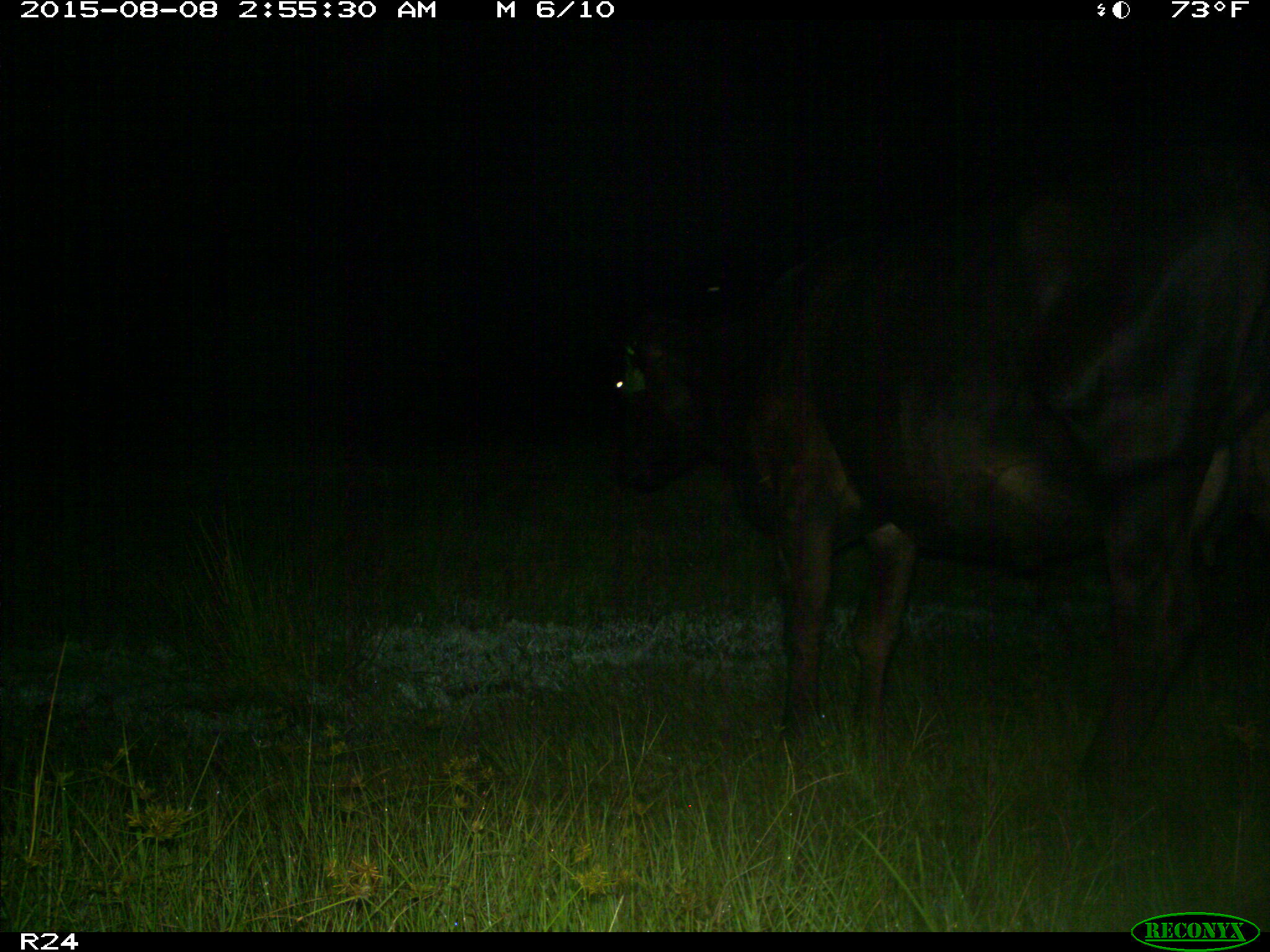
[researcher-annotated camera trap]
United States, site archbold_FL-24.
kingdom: Animalia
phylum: Chordata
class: Mammalia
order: Artiodactyla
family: Bovidae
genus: Bos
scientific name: Bos taurus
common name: domestic cow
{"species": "Bos taurus (domestic cow)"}